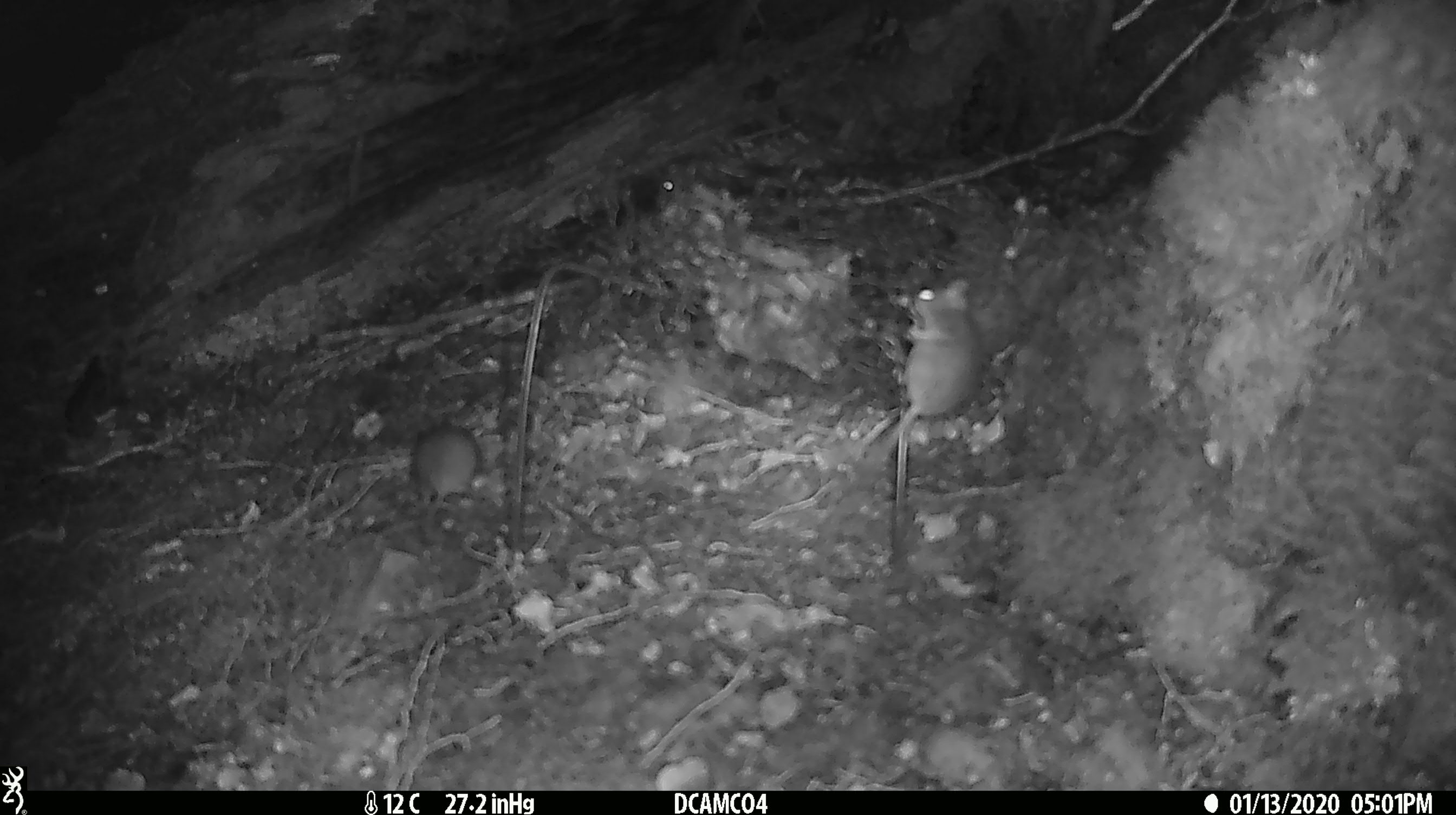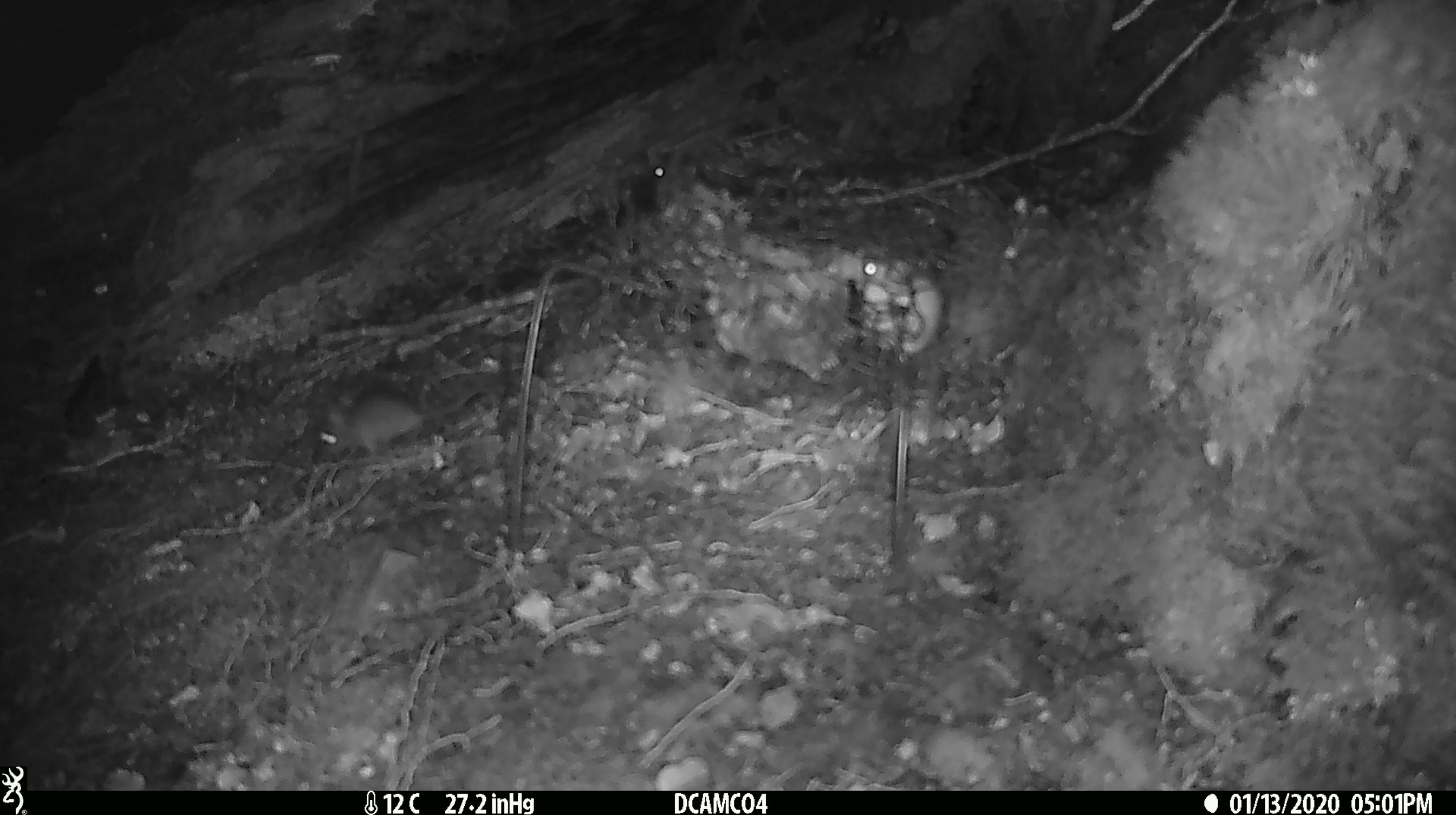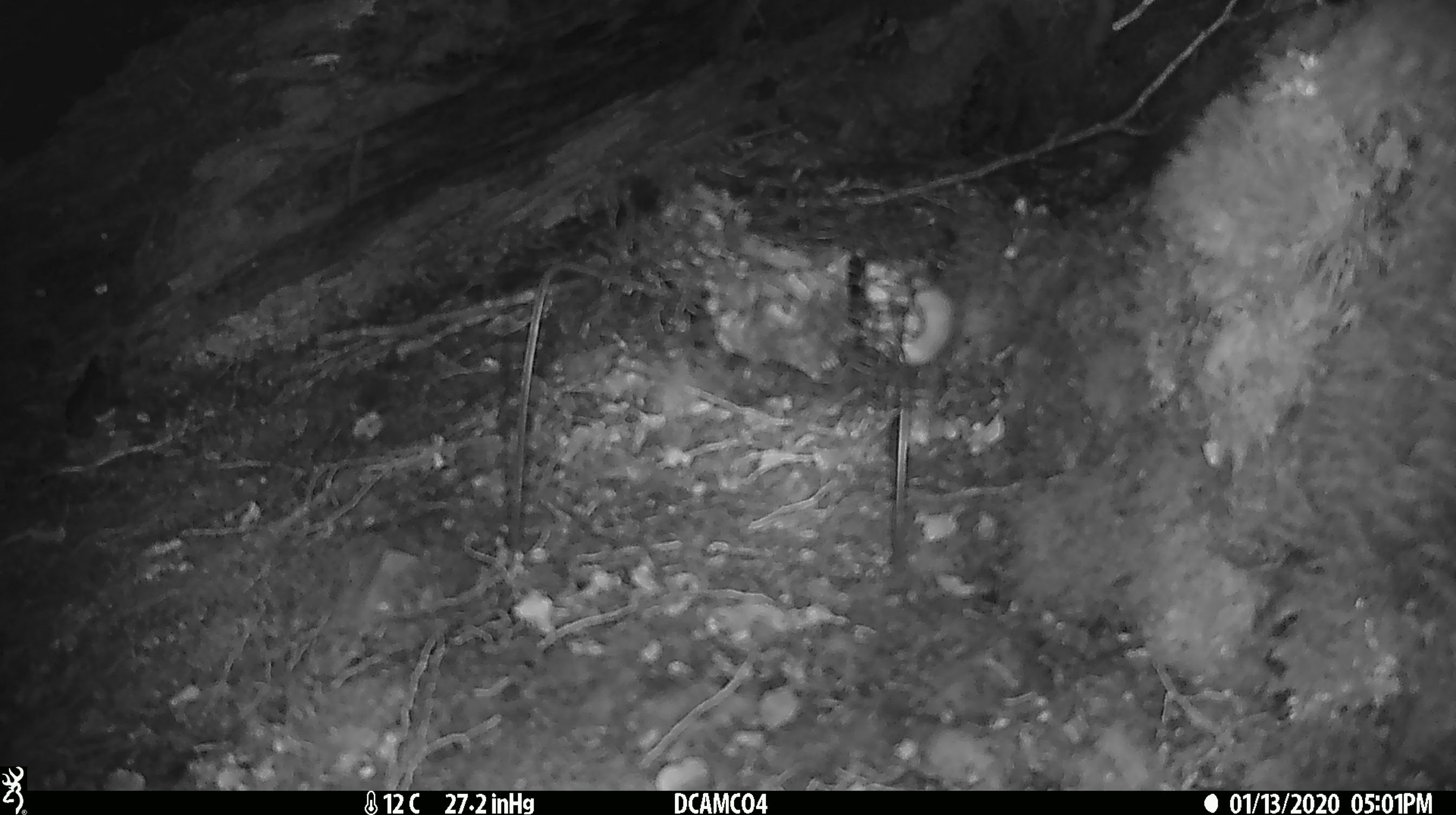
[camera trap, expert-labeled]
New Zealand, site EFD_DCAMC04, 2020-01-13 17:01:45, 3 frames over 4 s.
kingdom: Animalia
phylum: Chordata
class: Mammalia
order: Rodentia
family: Muridae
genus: Mus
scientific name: Mus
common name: mouse